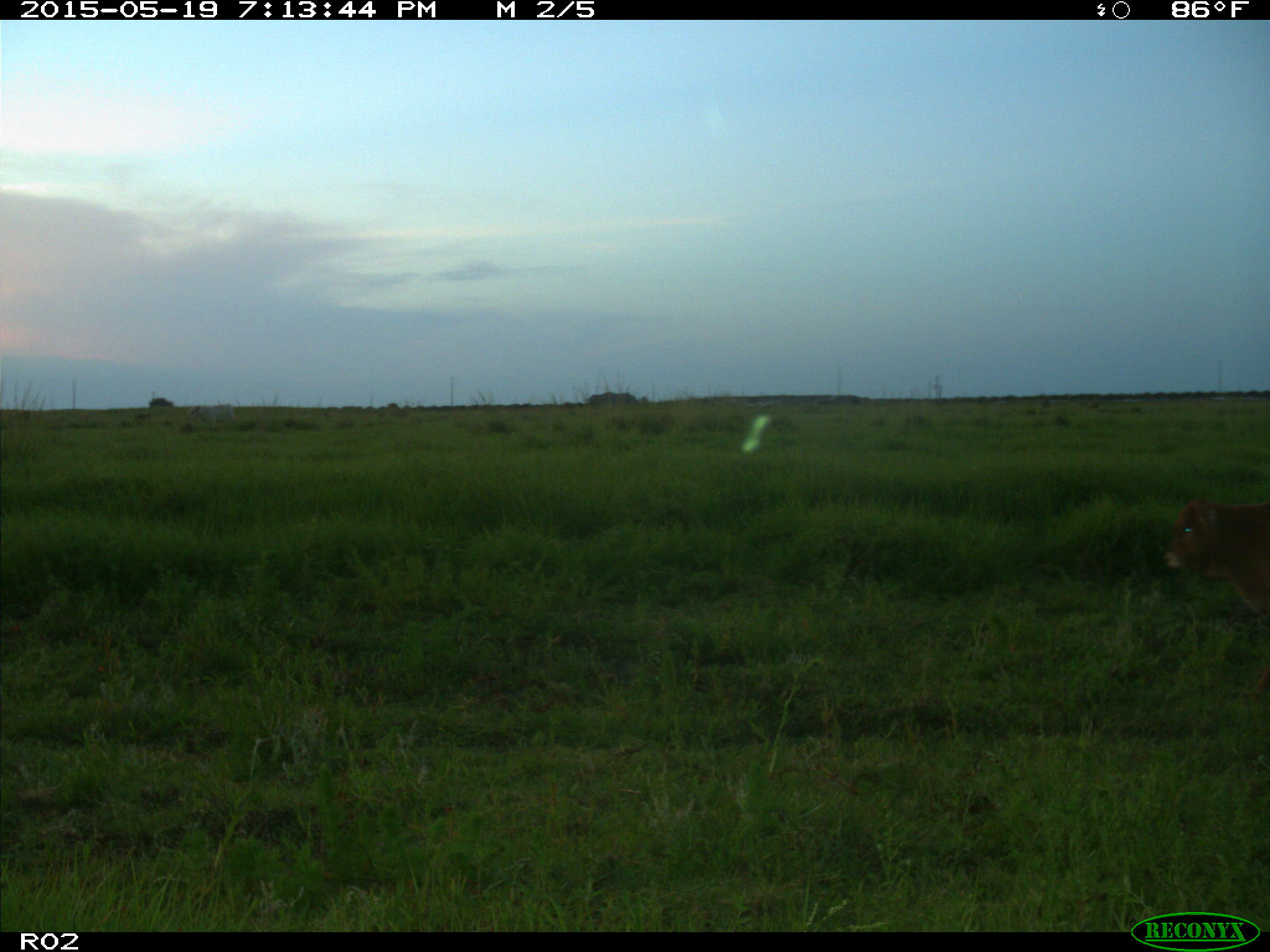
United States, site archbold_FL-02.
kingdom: Animalia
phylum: Chordata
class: Mammalia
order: Artiodactyla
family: Bovidae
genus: Bos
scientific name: Bos taurus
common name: domestic cow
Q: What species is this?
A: Bos taurus (domestic cow).